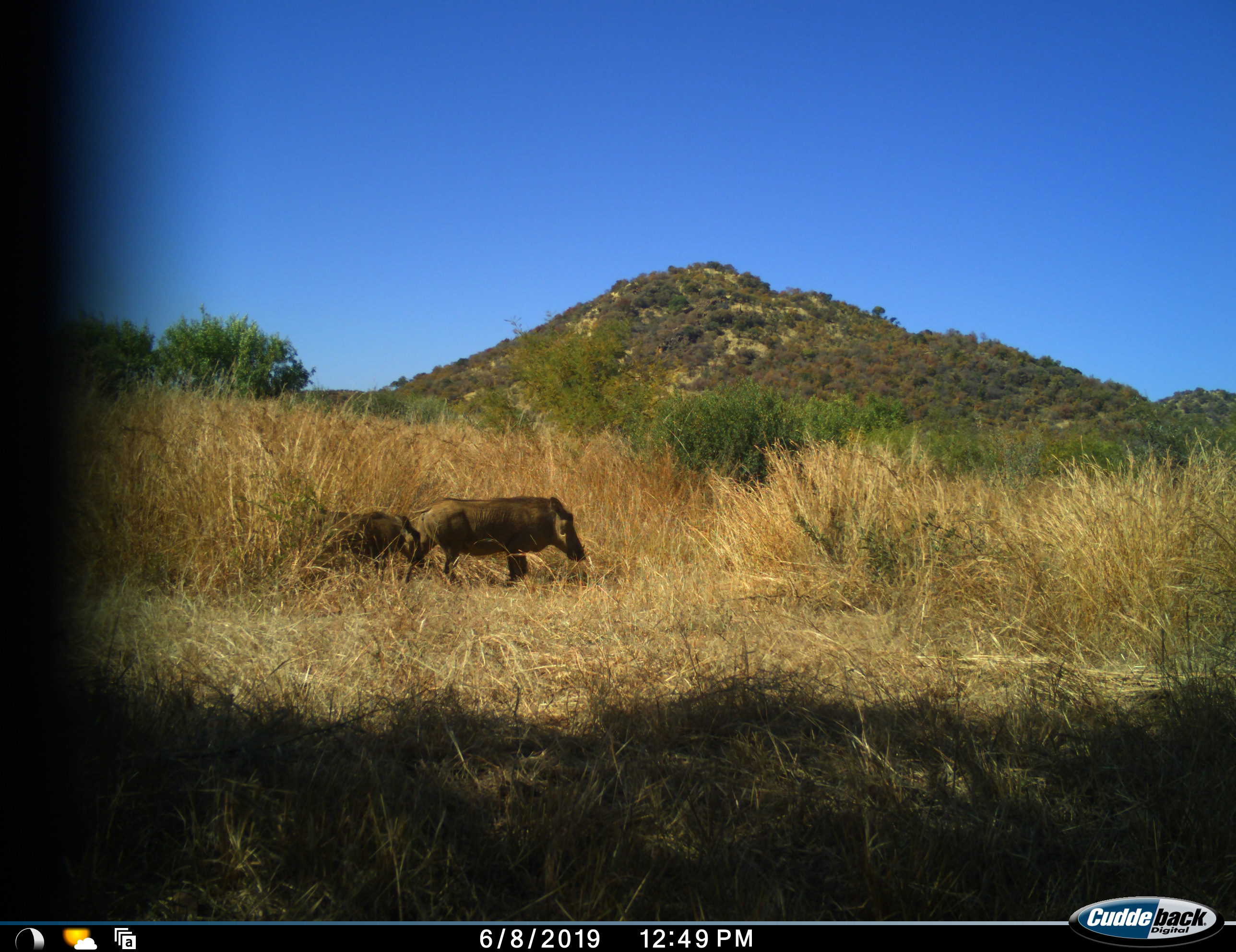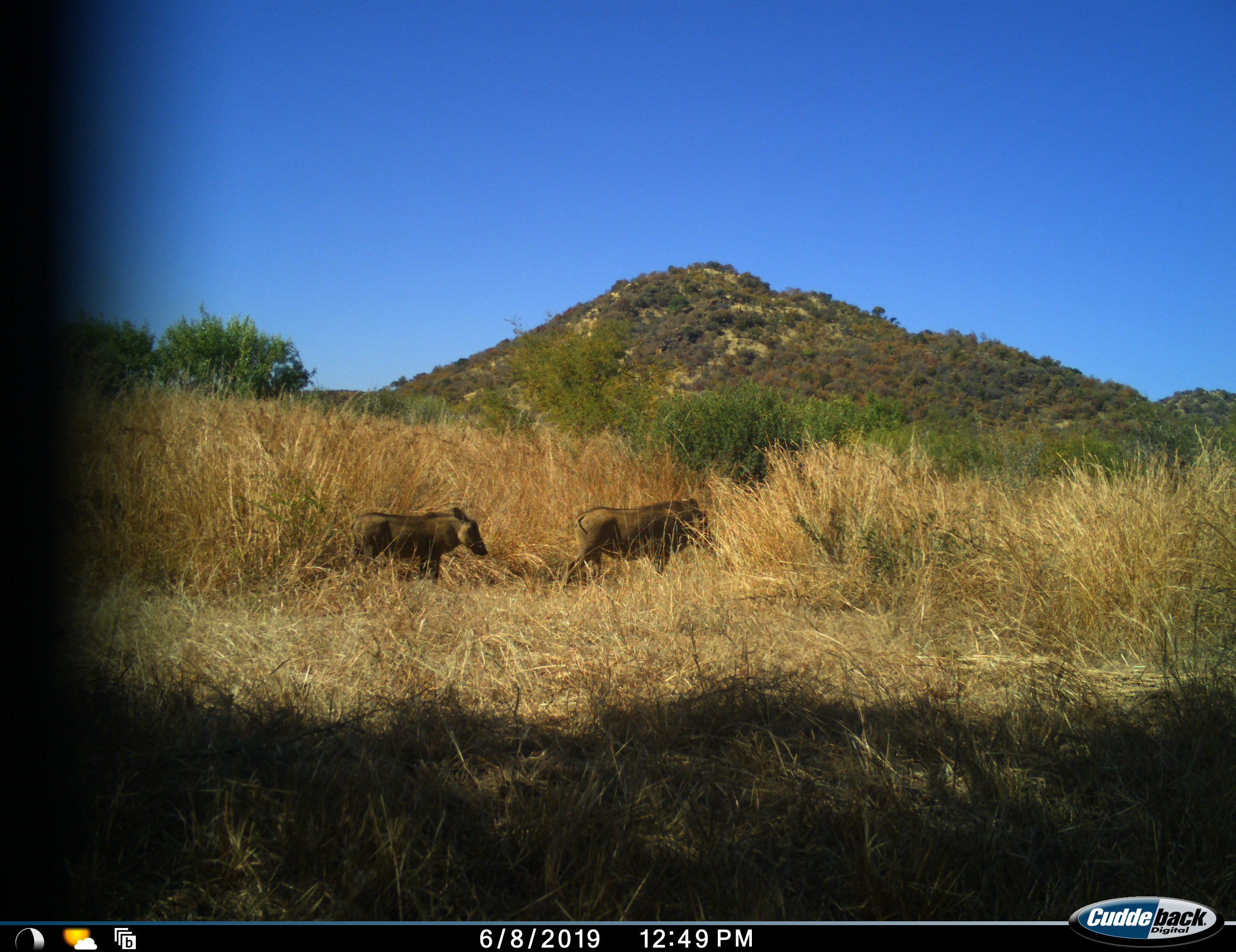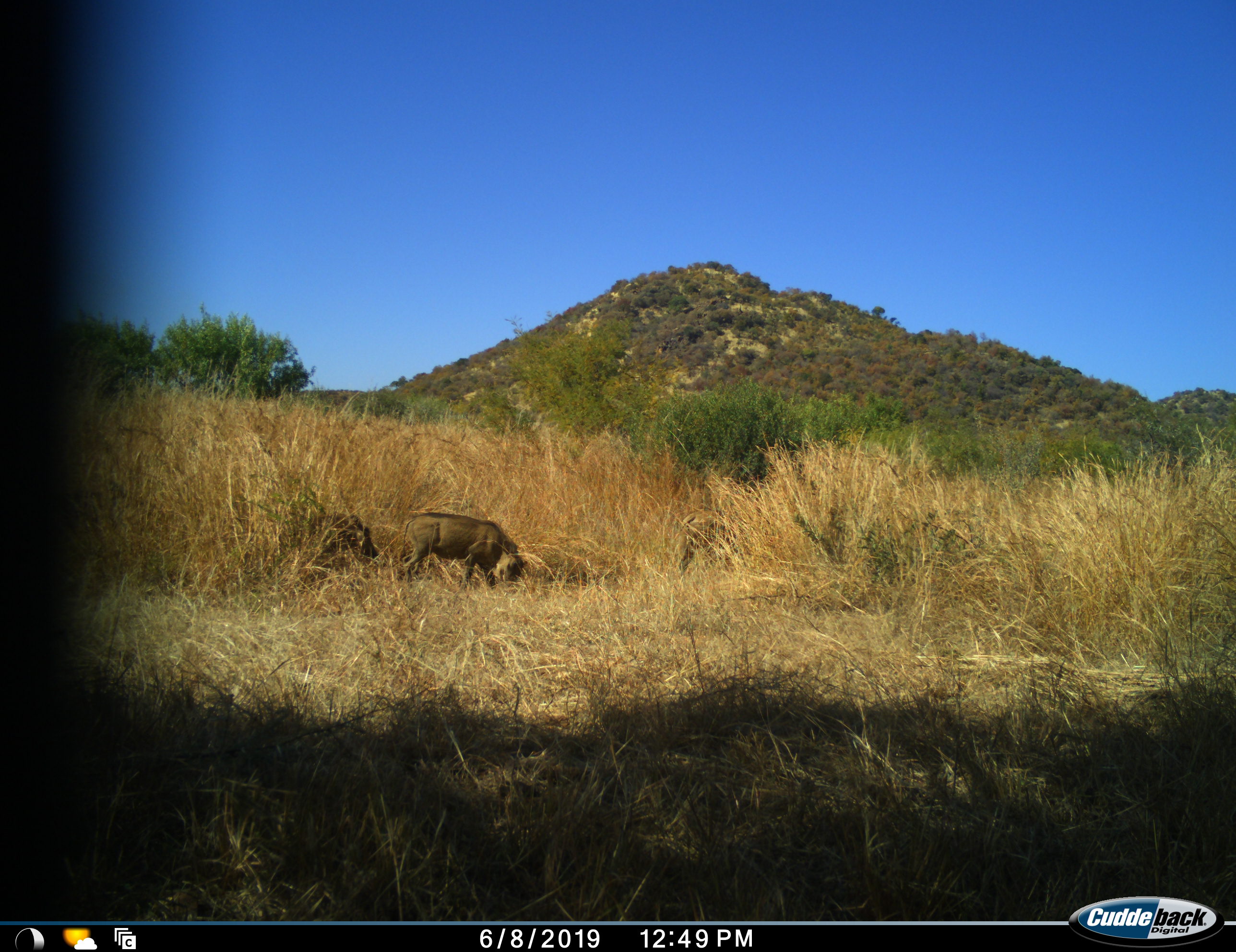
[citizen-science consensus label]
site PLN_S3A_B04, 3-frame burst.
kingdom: Animalia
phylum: Chordata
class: Mammalia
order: Artiodactyla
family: Suidae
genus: Phacochoerus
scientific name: Phacochoerus africanus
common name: warthog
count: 3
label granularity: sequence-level